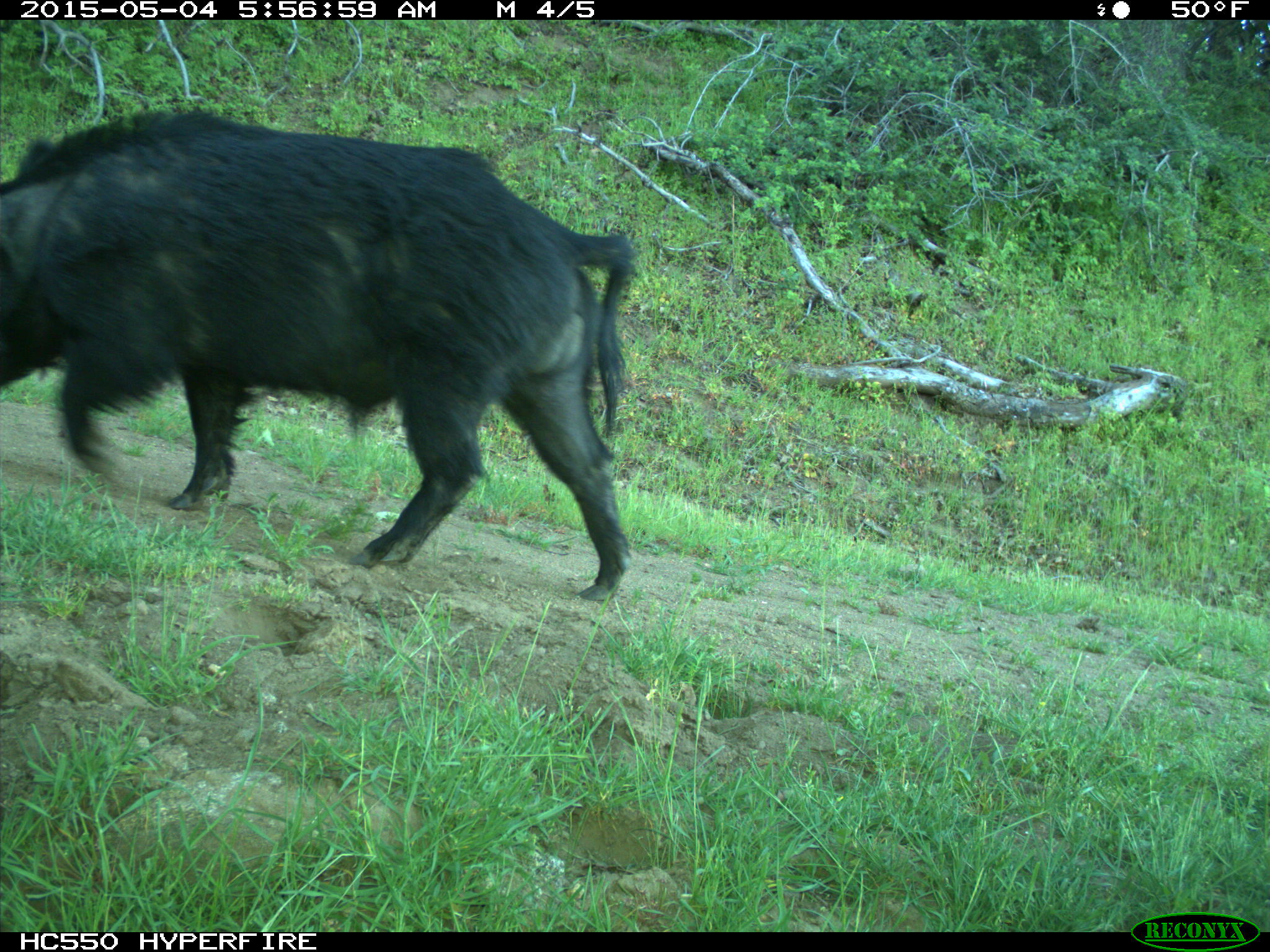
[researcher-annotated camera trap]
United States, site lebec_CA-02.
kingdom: Animalia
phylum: Chordata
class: Mammalia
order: Artiodactyla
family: Suidae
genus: Sus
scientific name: Sus scrofa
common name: wild boar